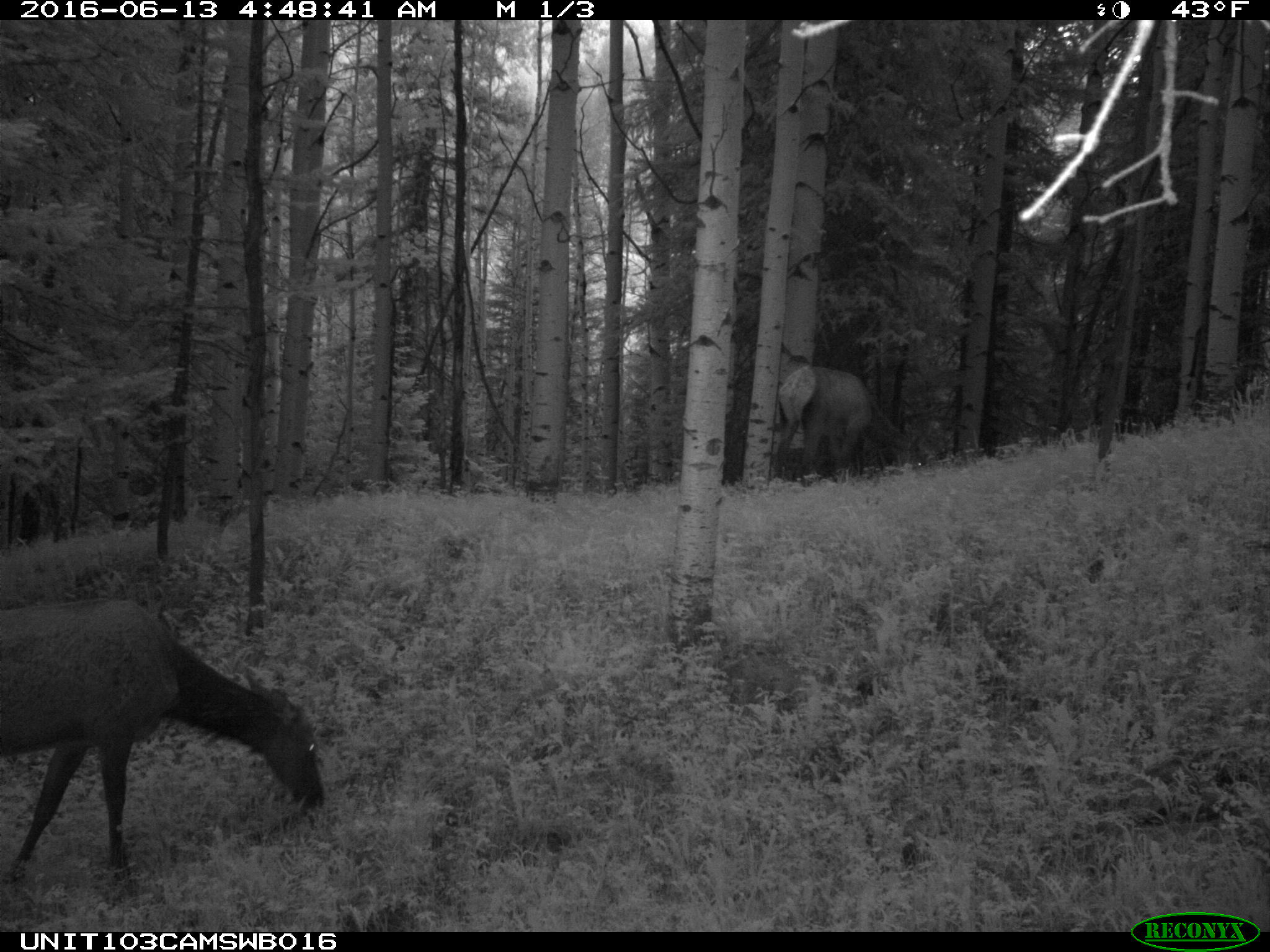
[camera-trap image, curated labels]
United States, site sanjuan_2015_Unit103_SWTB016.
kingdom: Animalia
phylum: Chordata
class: Mammalia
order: Artiodactyla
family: Cervidae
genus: Cervus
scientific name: Cervus elaphus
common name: red deer